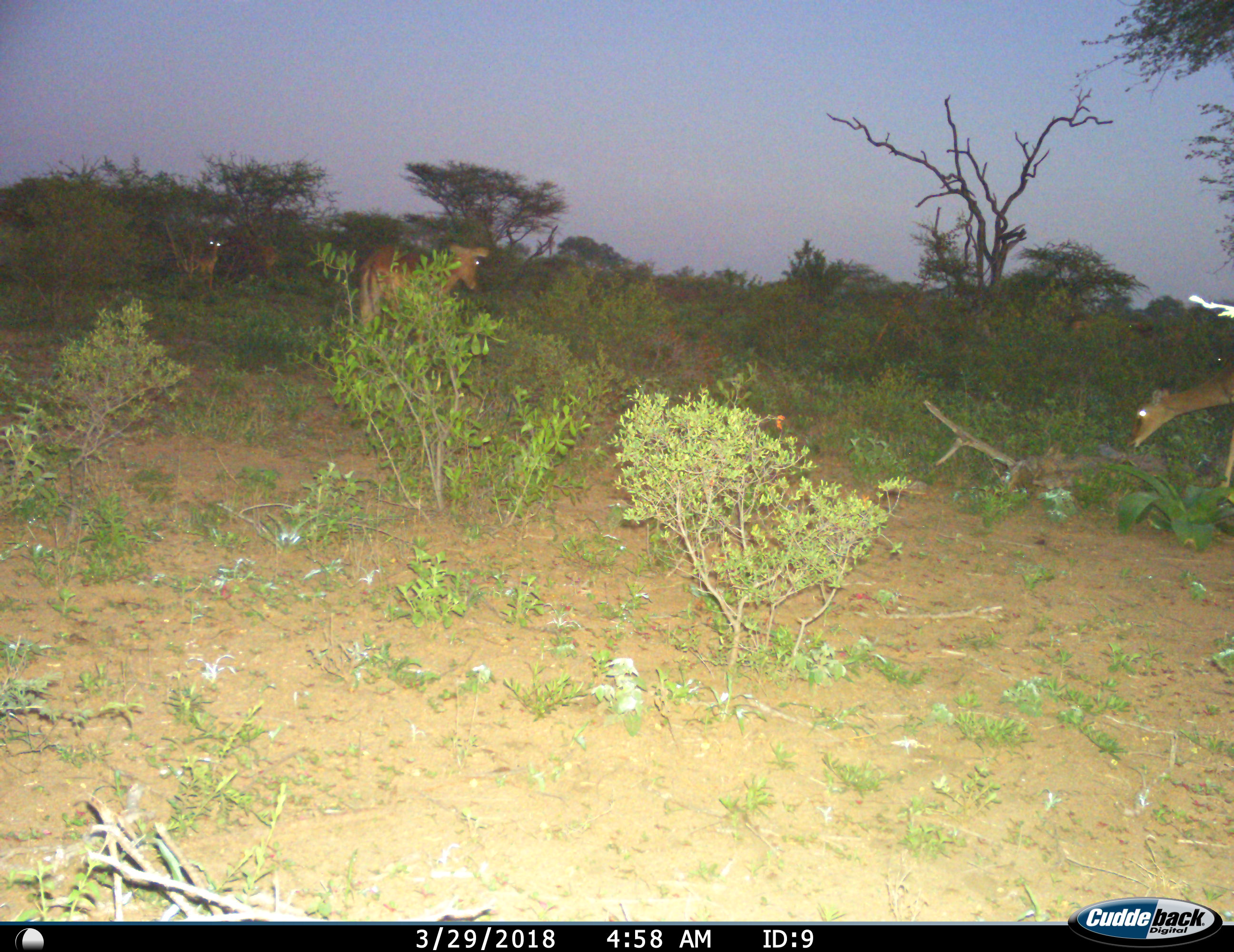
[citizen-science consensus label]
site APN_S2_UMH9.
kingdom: Animalia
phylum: Chordata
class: Mammalia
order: Artiodactyla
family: Bovidae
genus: Aepyceros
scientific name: Aepyceros melampus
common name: impala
Impala (Aepyceros melampus), count 3. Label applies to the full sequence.